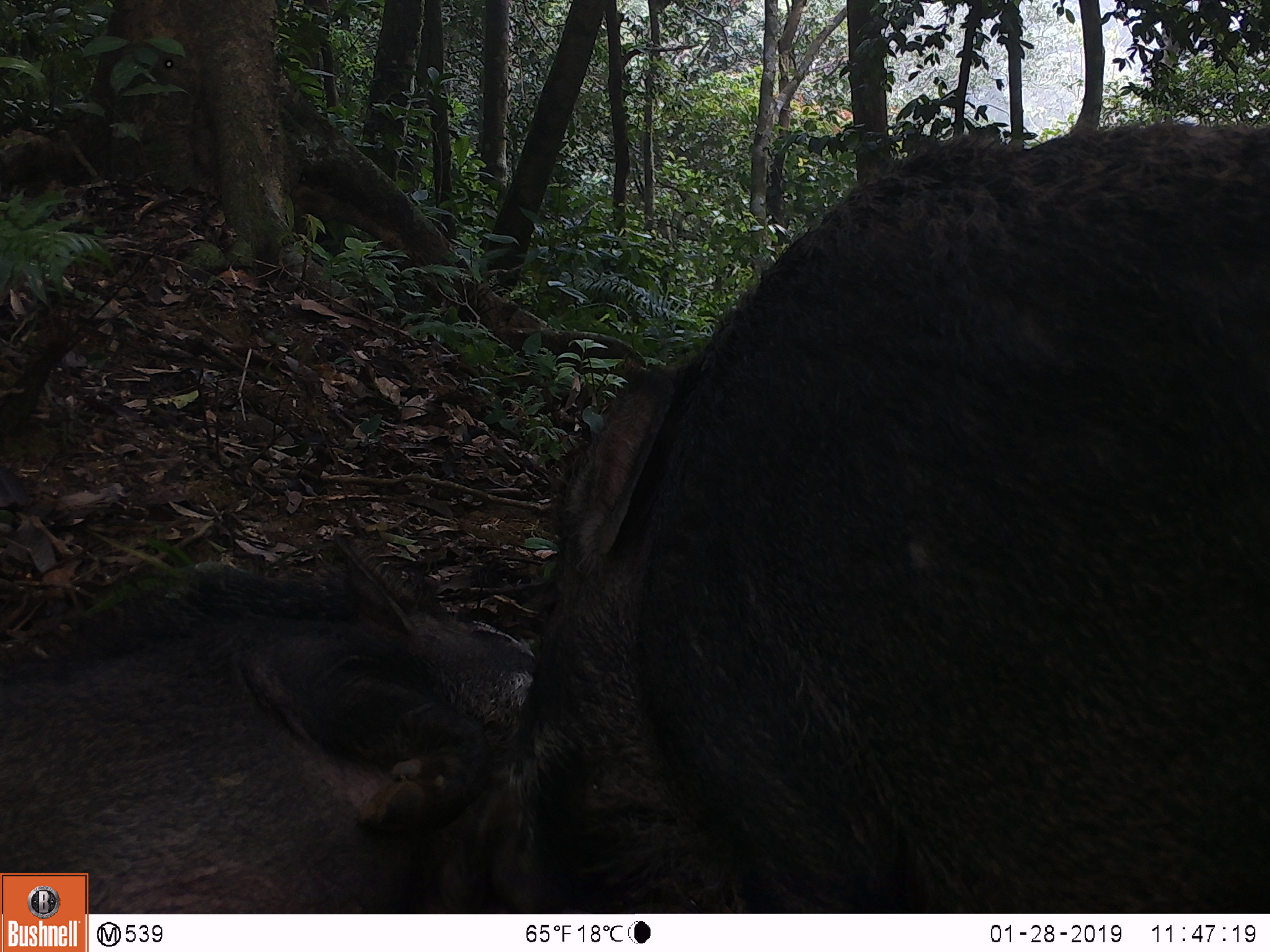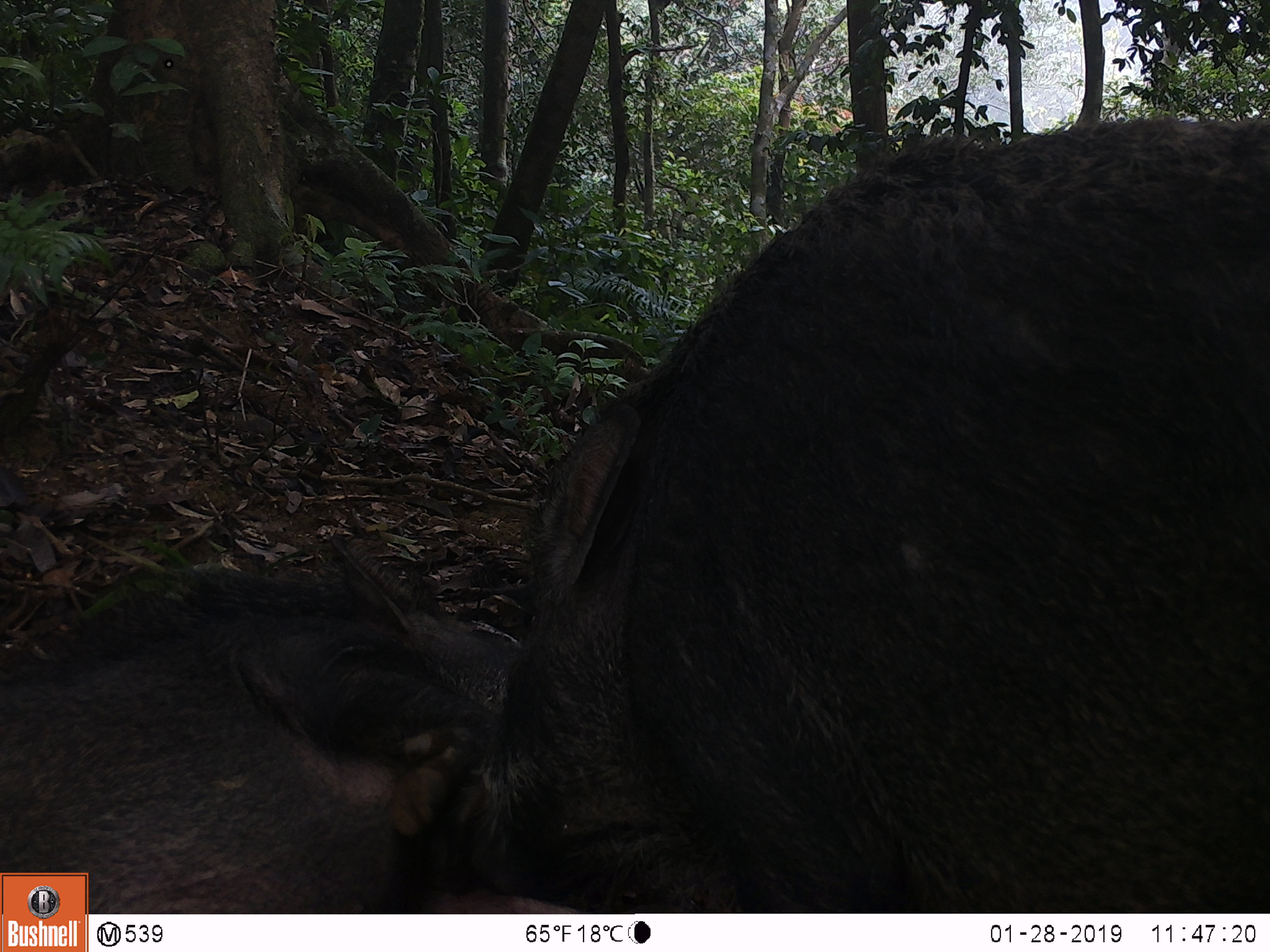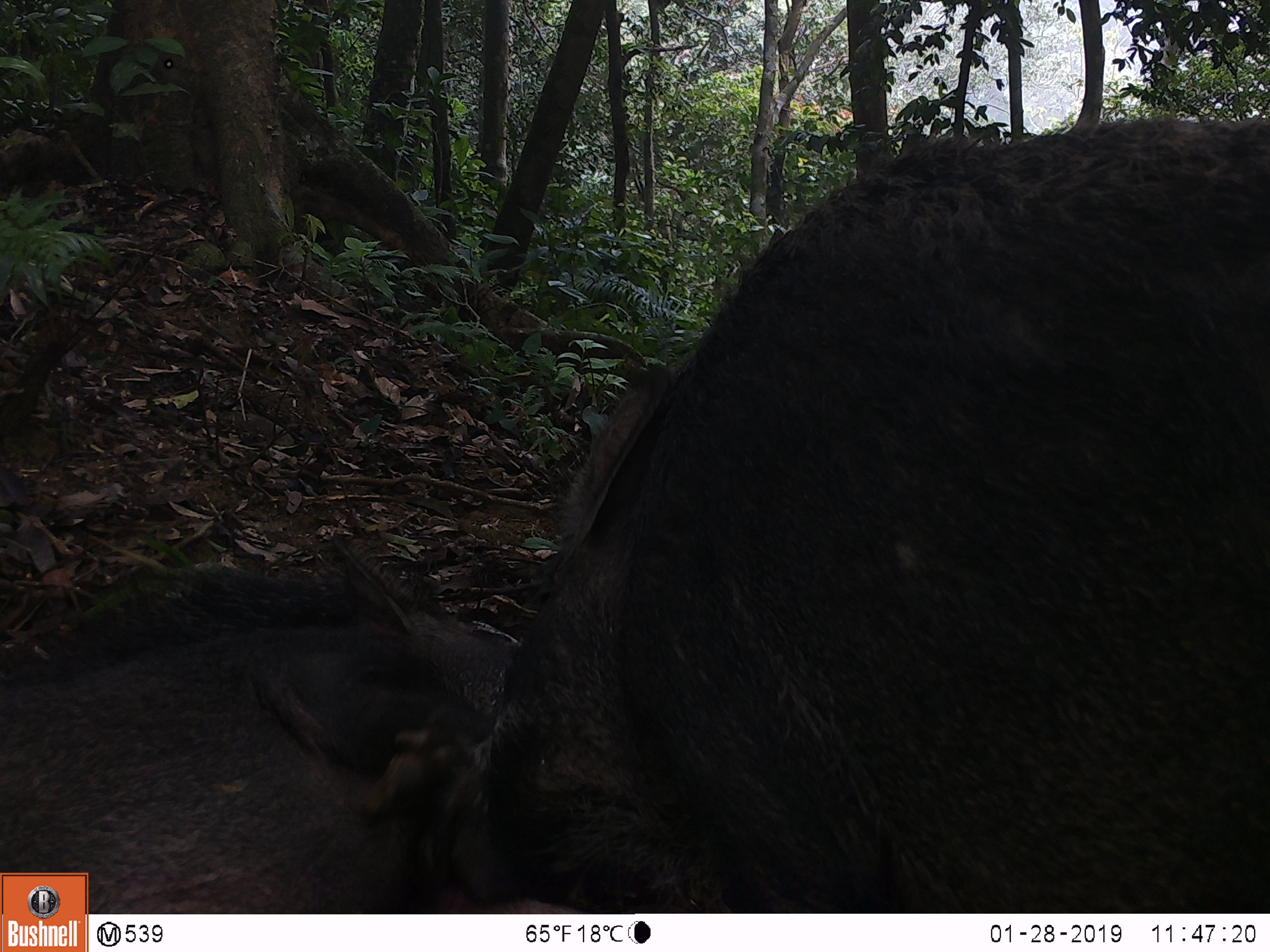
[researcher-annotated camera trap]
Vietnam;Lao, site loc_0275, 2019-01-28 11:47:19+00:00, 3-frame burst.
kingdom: Animalia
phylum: Chordata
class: Mammalia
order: Artiodactyla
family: Suidae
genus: Sus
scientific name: Sus scrofa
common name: eurasian wild pig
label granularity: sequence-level